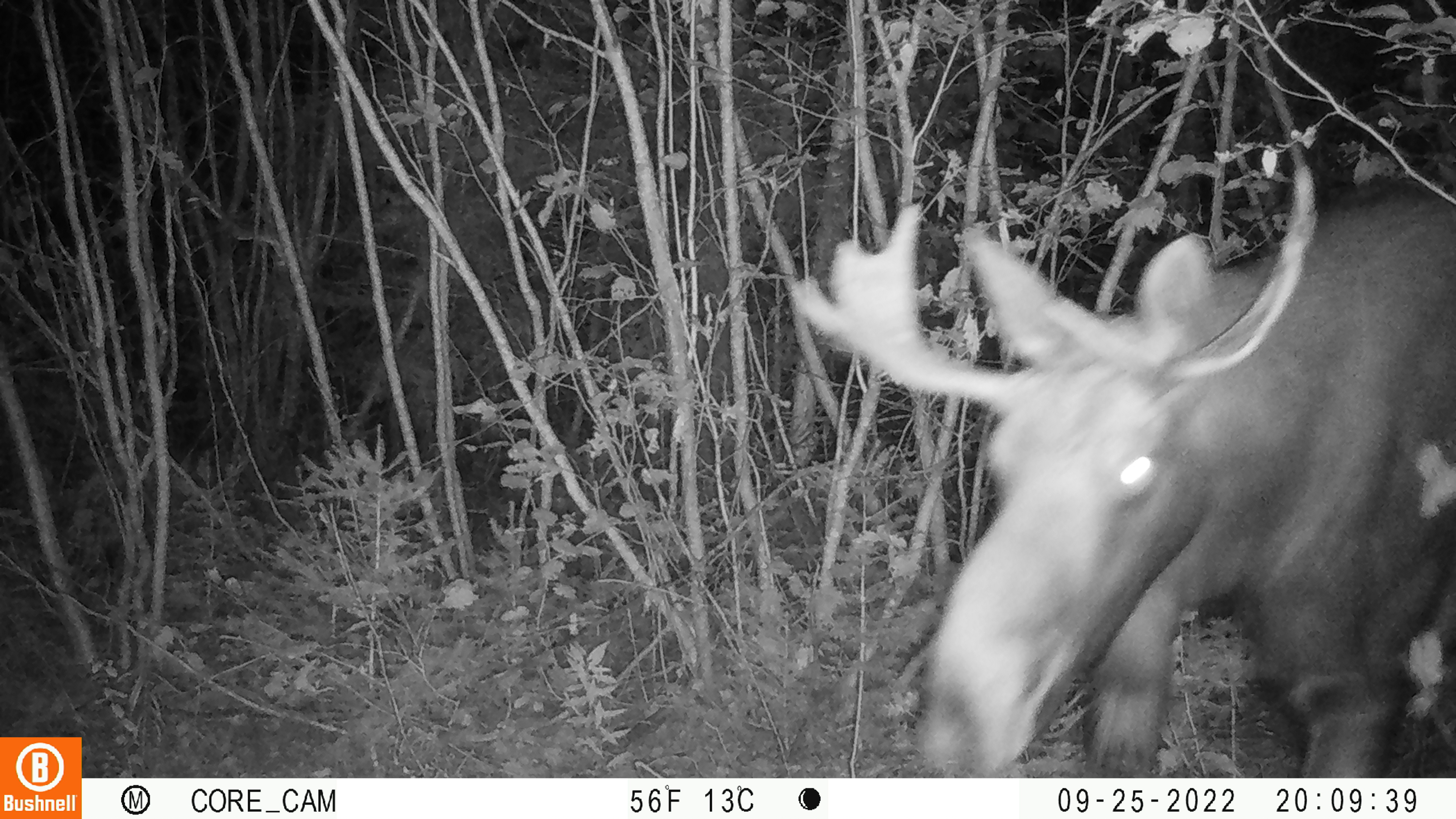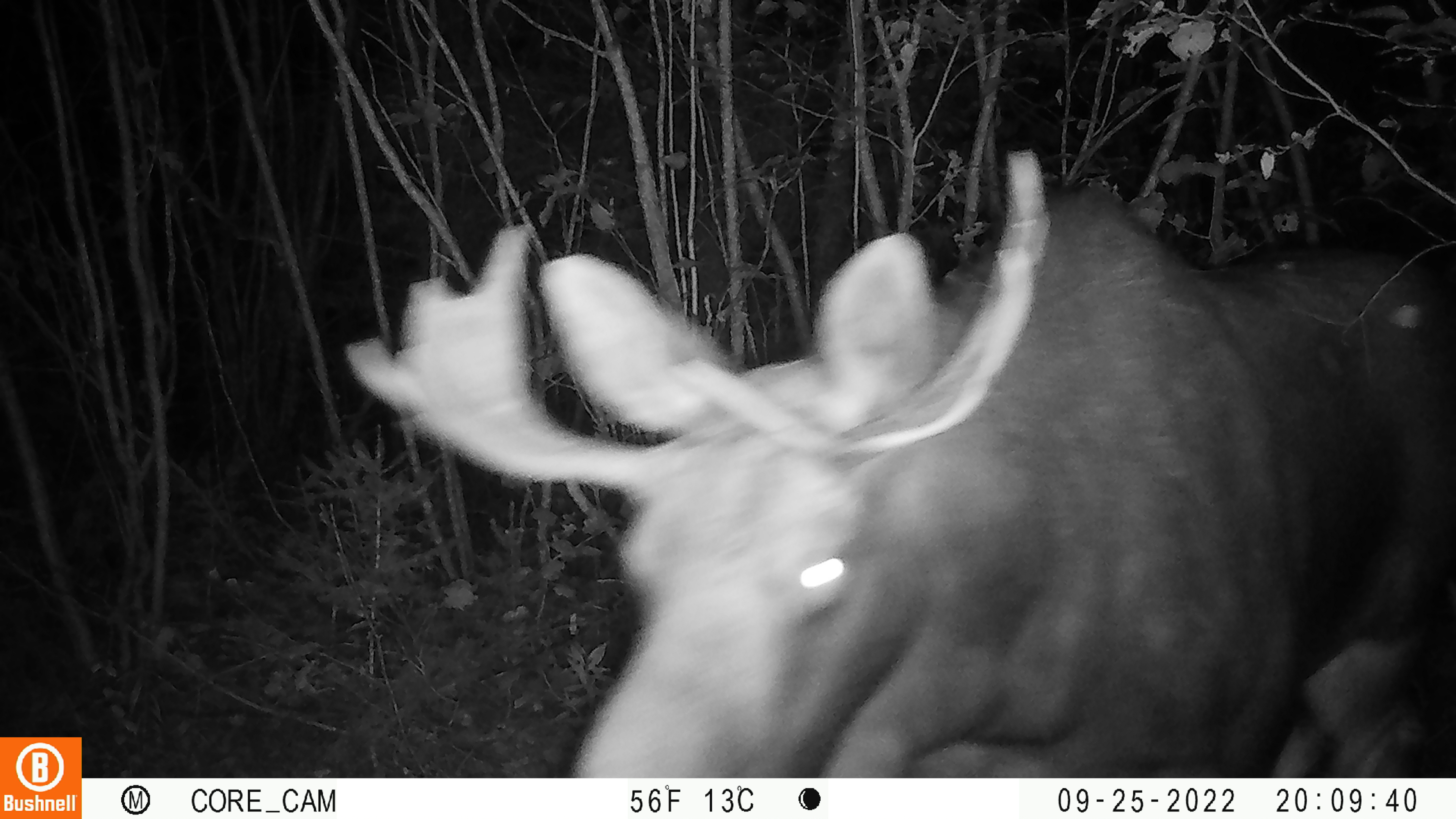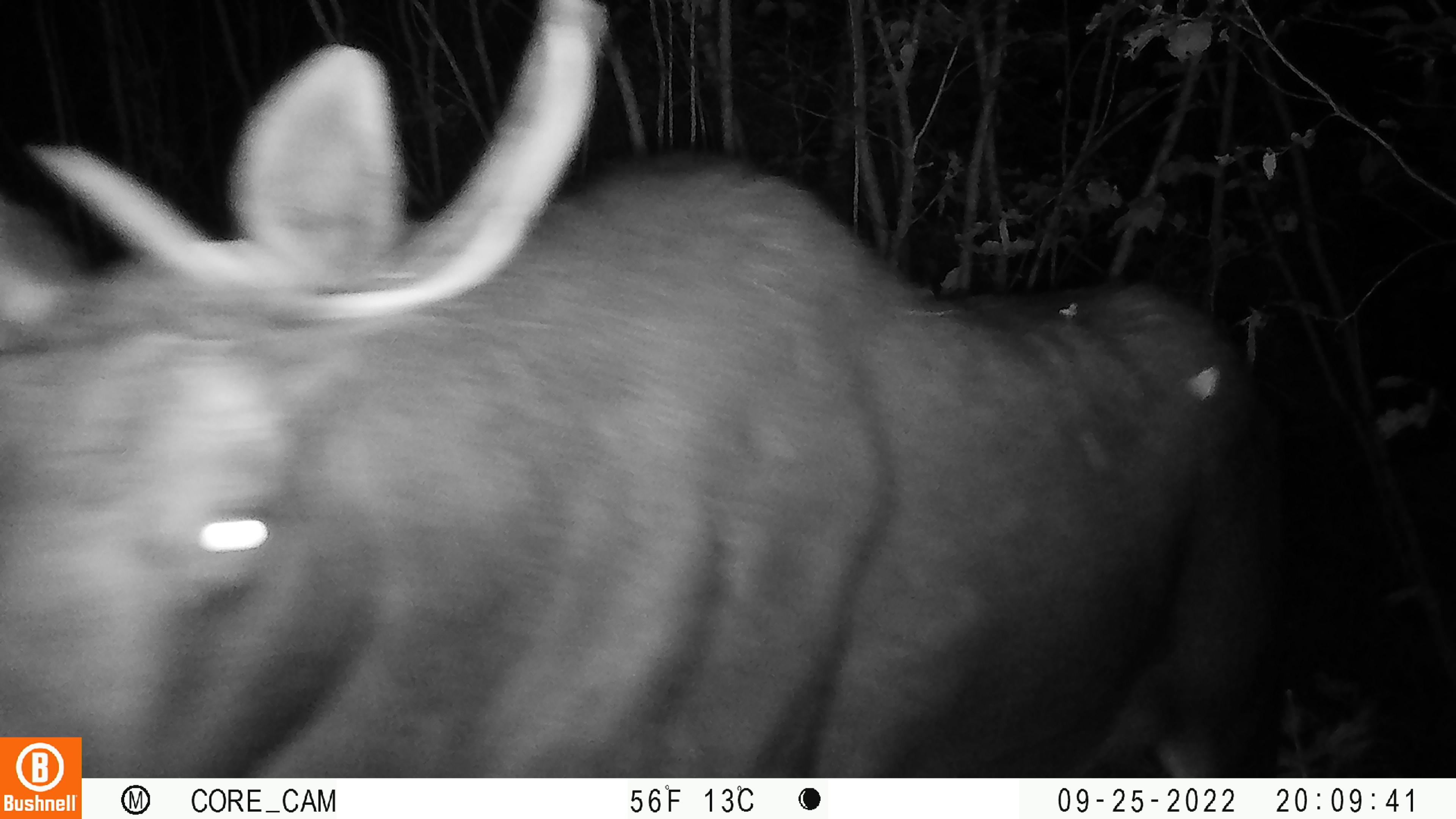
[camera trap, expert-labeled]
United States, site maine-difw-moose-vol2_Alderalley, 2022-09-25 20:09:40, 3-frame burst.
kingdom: Animalia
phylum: Chordata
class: Mammalia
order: Artiodactyla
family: Cervidae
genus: Alces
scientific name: Alces alces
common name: moose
Moose (Alces alces).